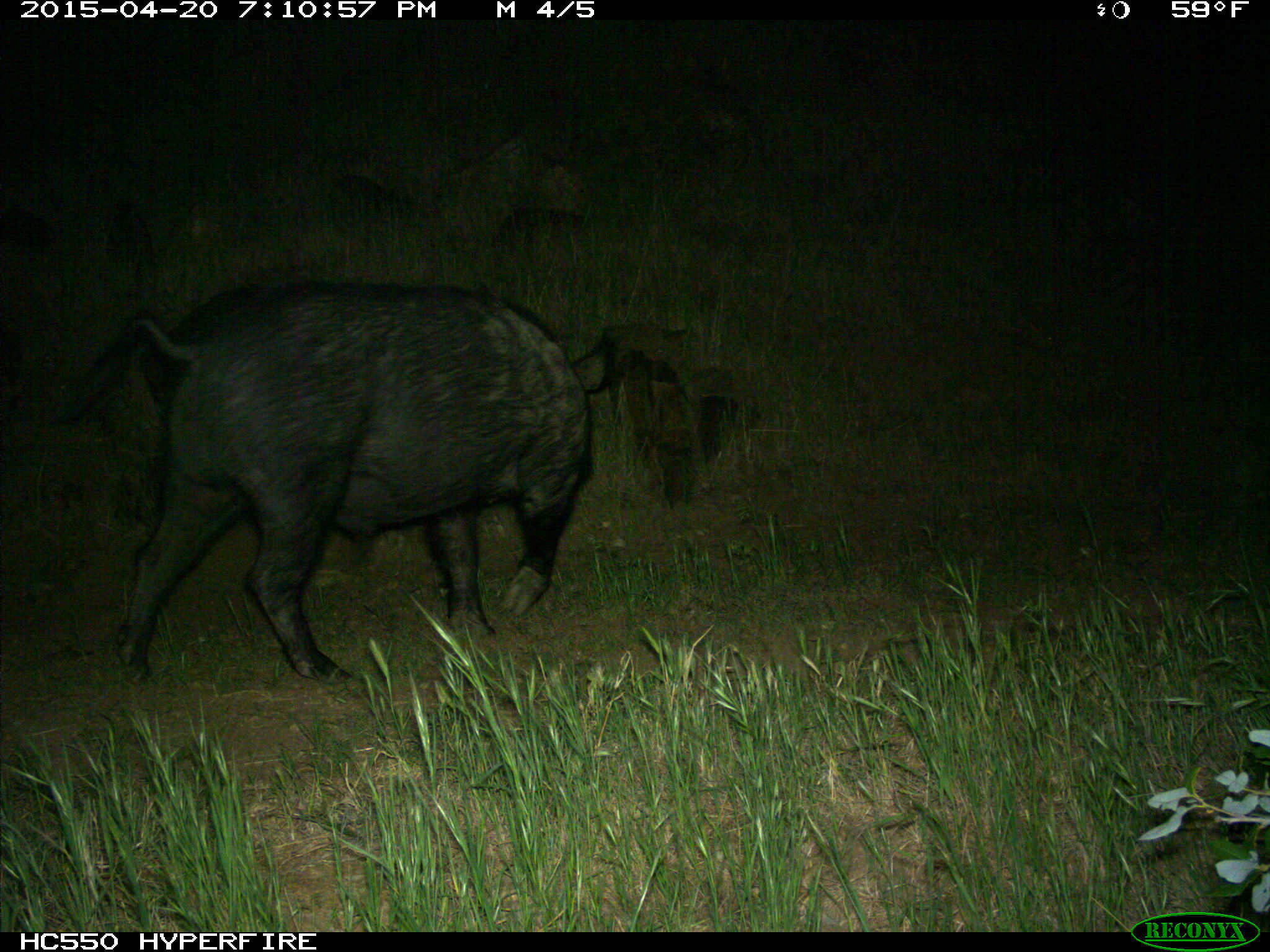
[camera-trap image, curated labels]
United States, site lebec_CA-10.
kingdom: Animalia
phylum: Chordata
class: Mammalia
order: Artiodactyla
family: Suidae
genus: Sus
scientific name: Sus scrofa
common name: wild boar